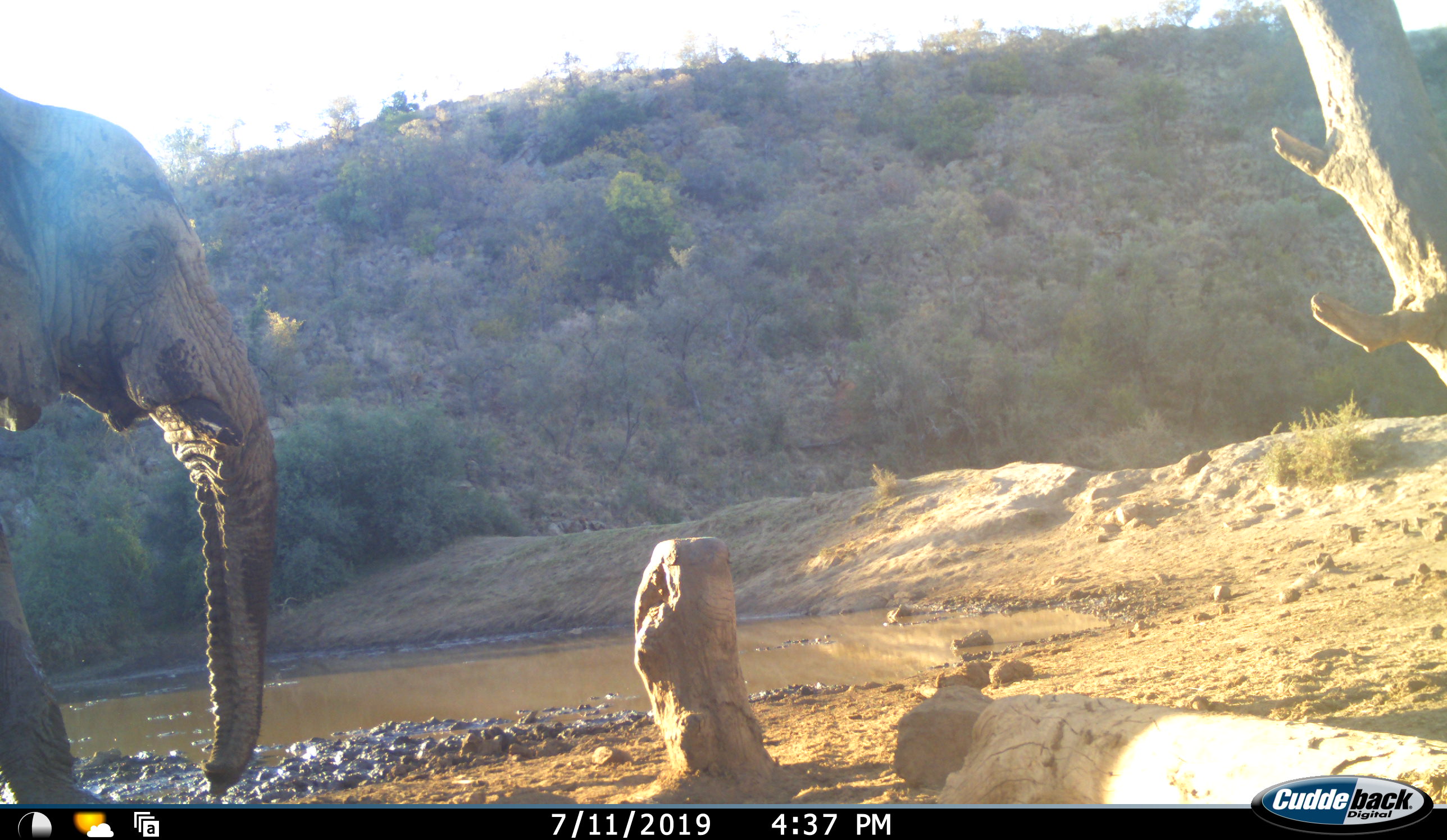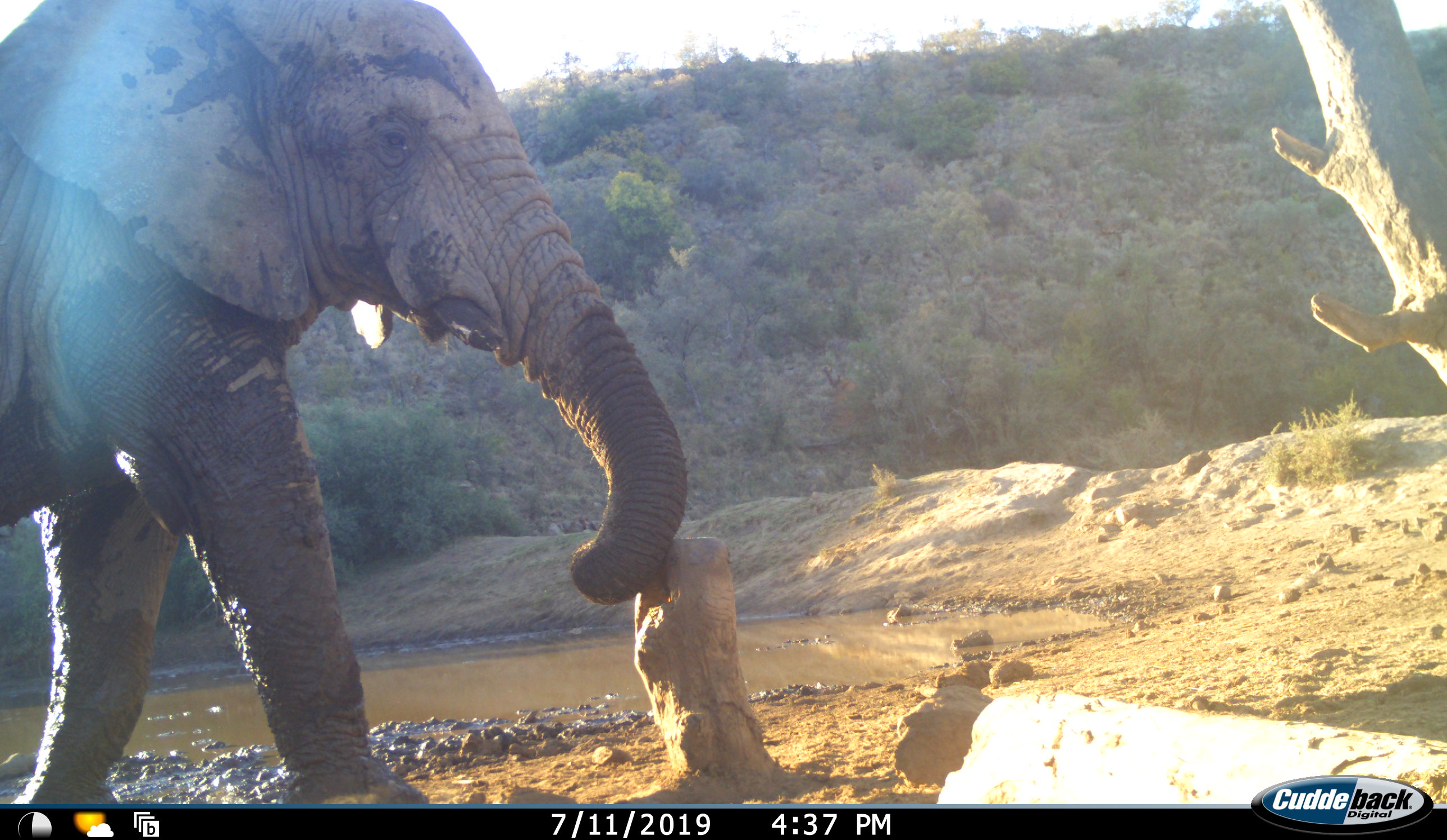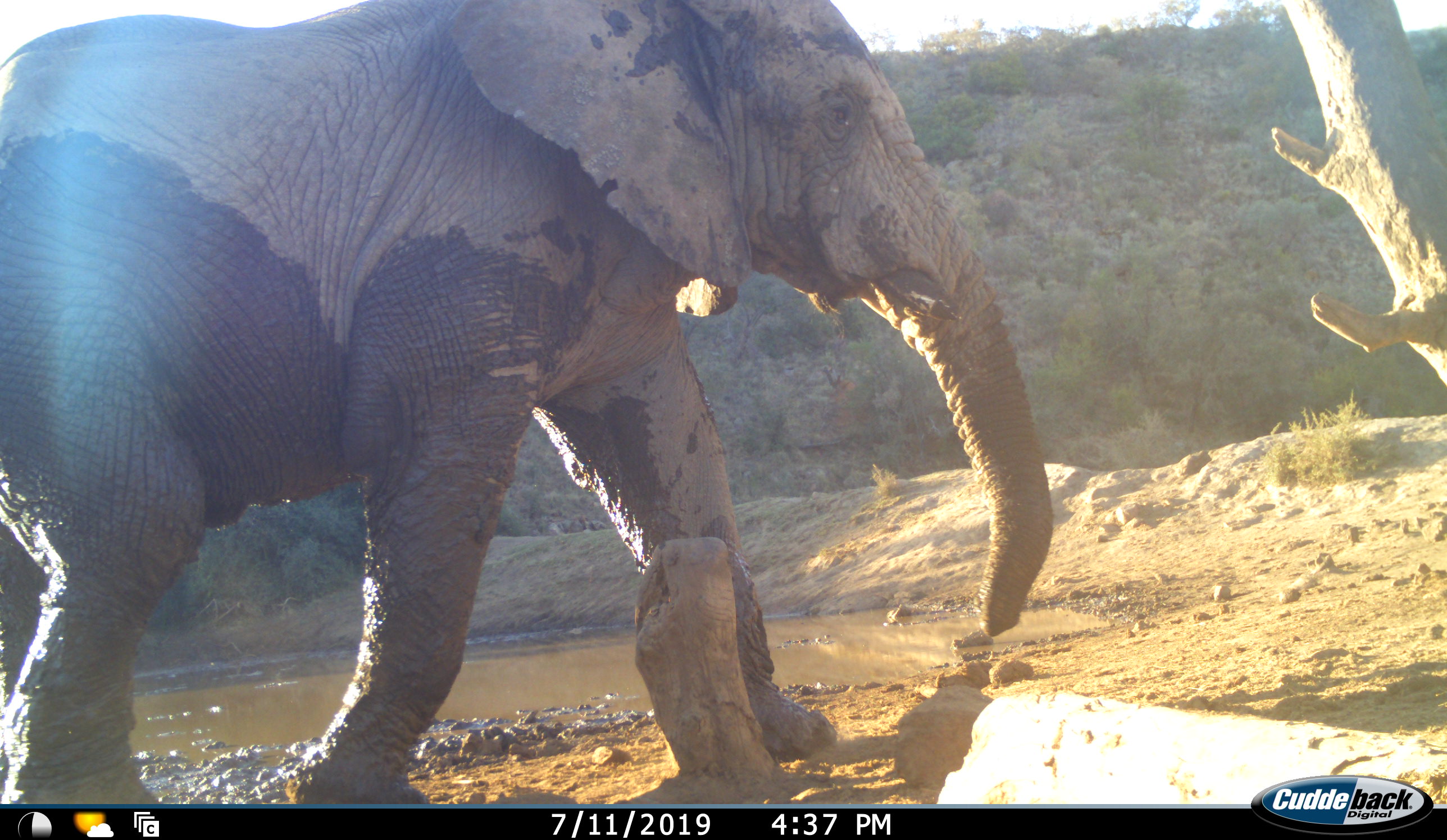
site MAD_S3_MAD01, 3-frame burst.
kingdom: Animalia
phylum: Chordata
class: Mammalia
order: Proboscidea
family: Elephantidae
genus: Loxodonta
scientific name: Loxodonta africana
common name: african bush elephant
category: elephant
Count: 1.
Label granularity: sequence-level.